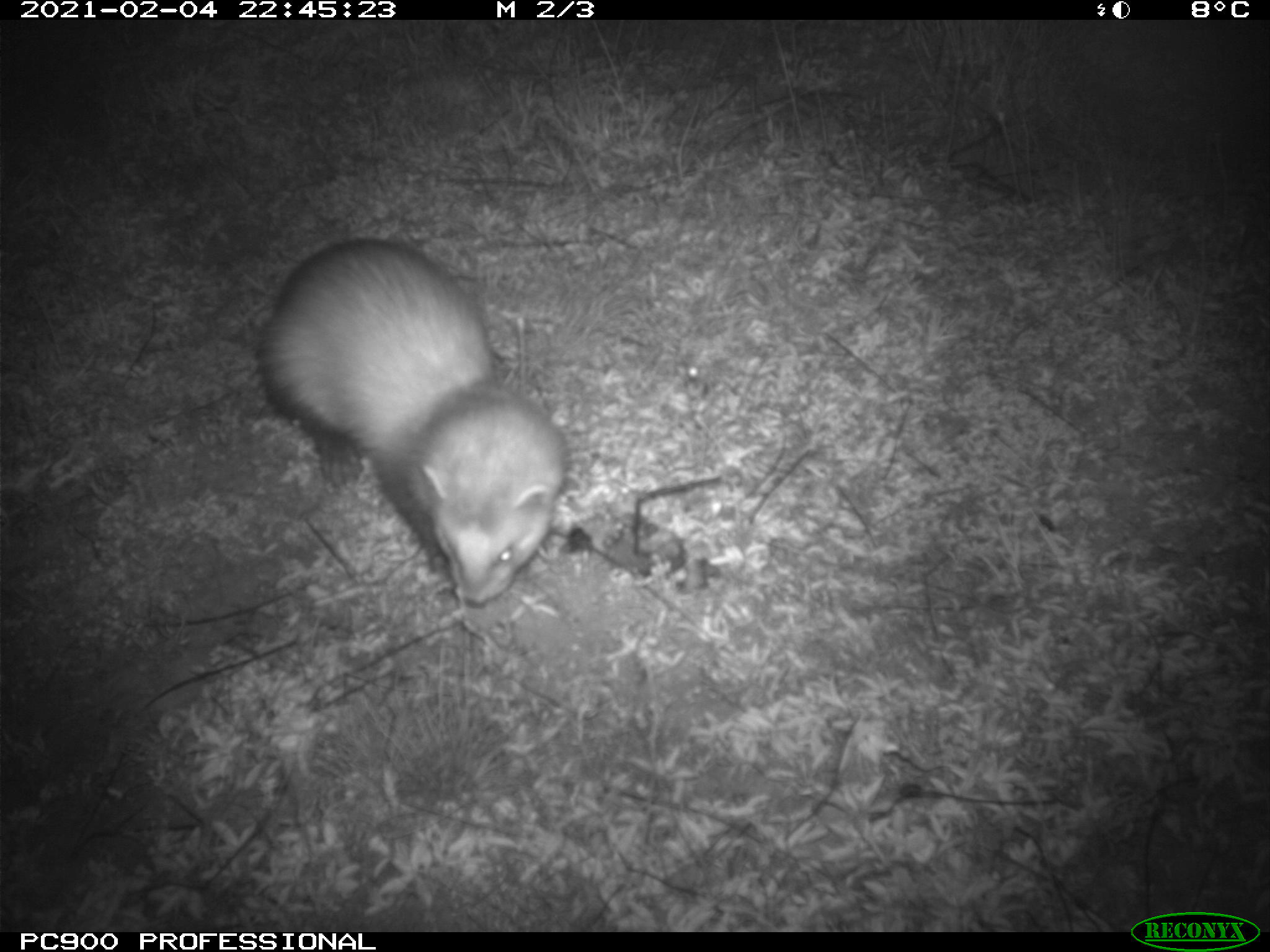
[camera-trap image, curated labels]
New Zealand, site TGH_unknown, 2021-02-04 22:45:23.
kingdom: Animalia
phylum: Chordata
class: Mammalia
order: Carnivora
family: Mustelidae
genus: Mustela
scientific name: Mustela furo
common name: ferret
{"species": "ferret (Mustela furo)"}